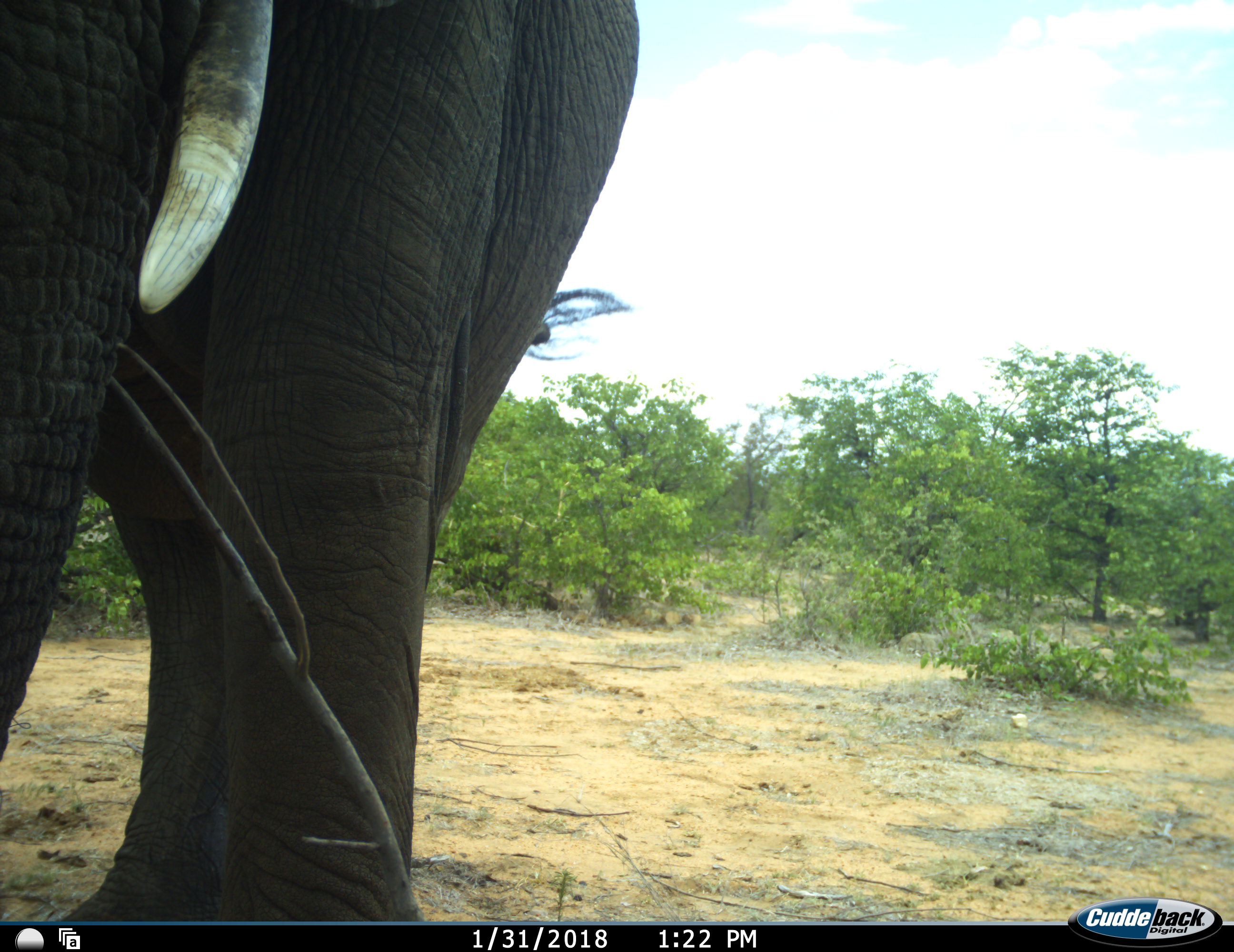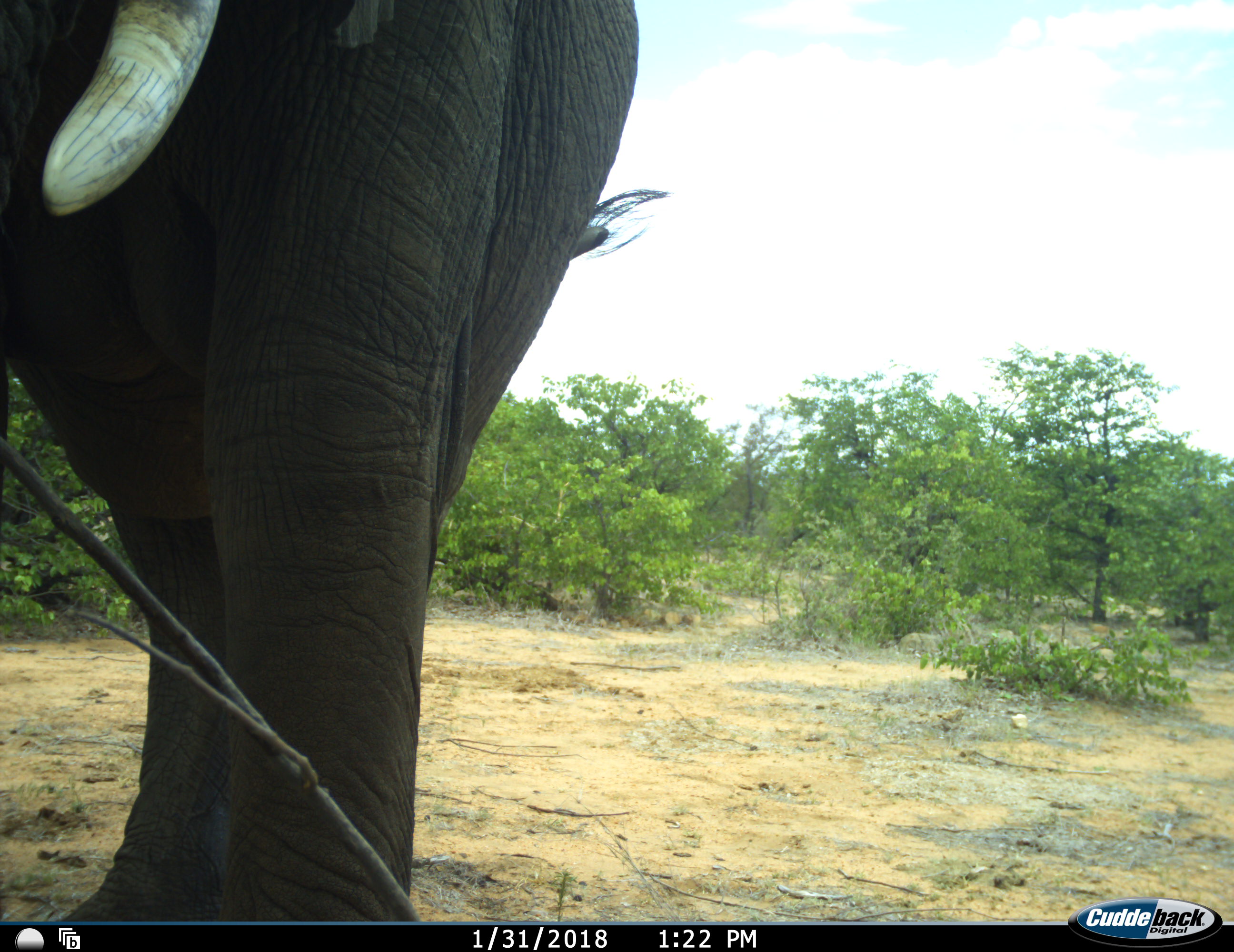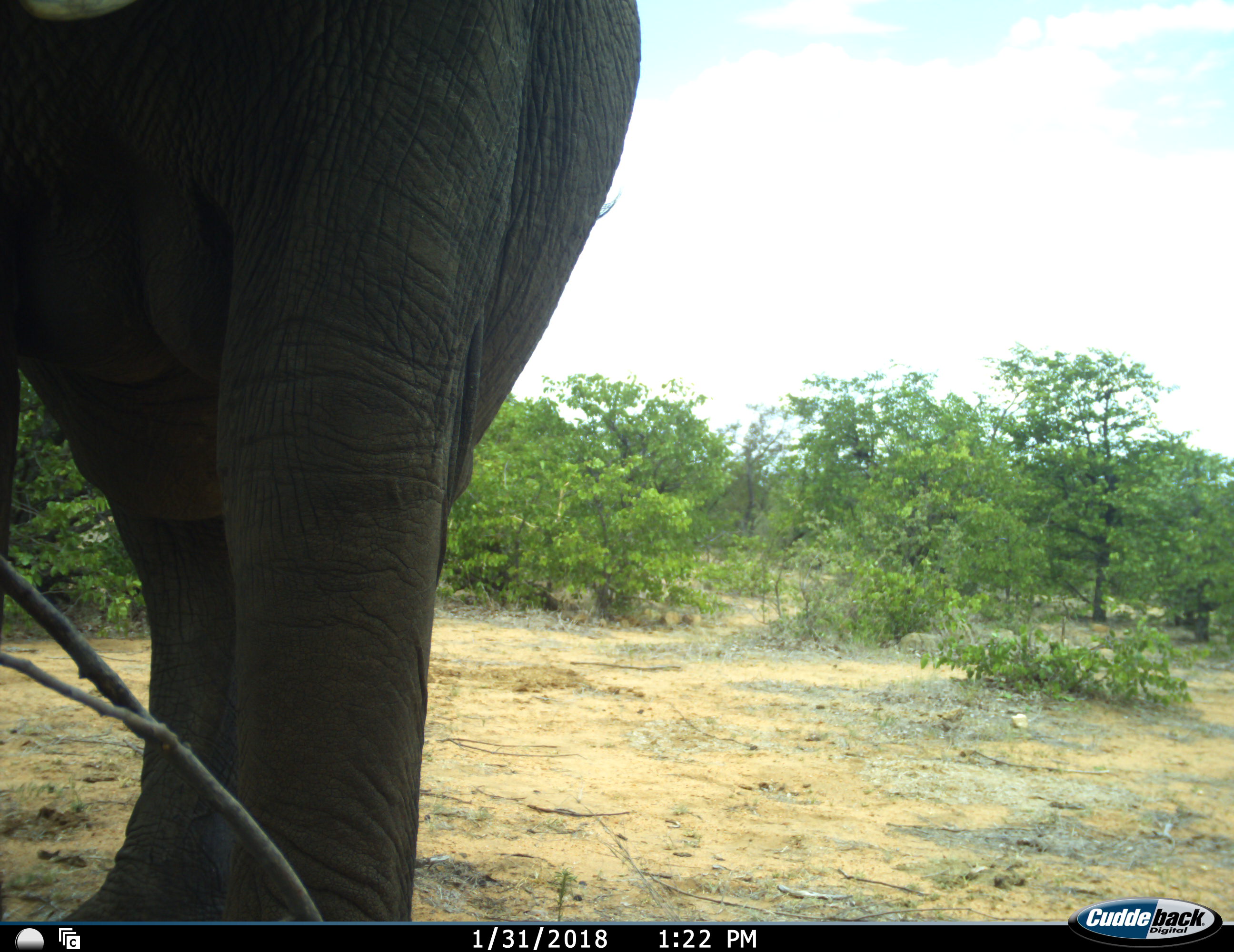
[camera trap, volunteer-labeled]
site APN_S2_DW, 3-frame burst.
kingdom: Animalia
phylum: Chordata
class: Mammalia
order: Proboscidea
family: Elephantidae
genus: Loxodonta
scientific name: Loxodonta africana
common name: african bush elephant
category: elephant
Elephant (african bush elephant) (Loxodonta africana), count 1. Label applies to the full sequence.